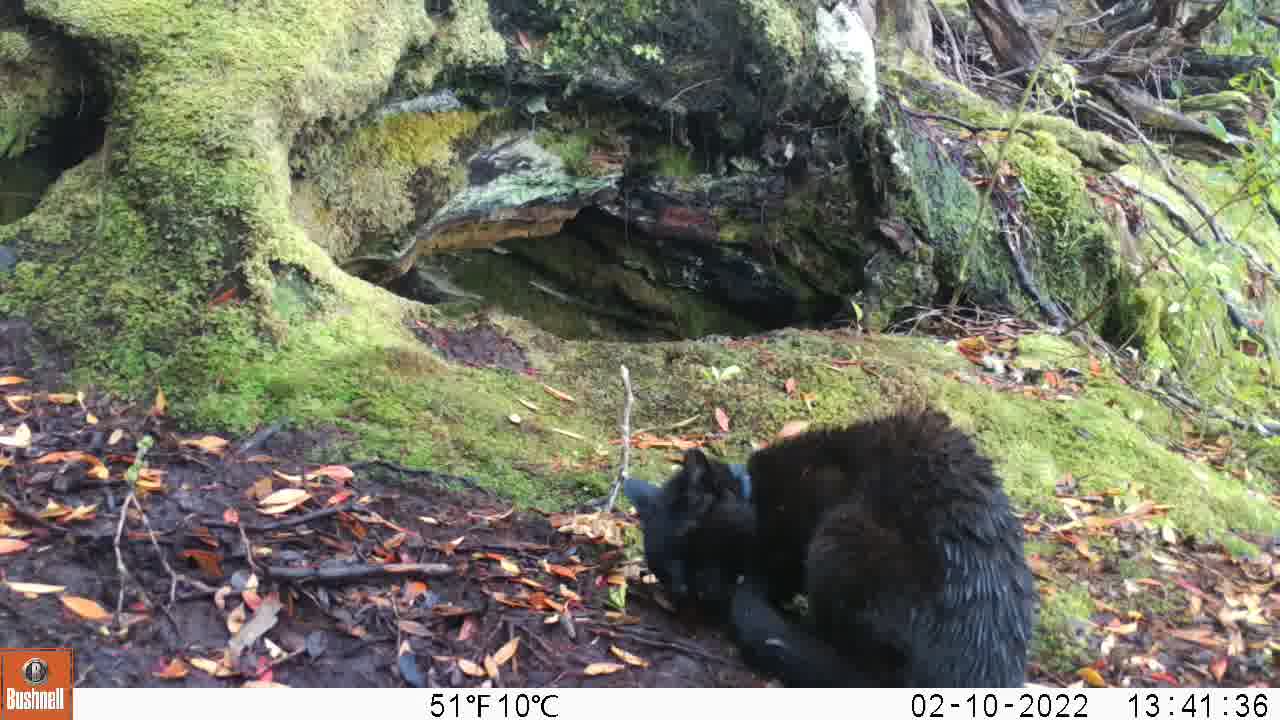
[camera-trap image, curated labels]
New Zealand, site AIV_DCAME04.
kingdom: Animalia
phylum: Chordata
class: Mammalia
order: Carnivora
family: Felidae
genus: Felis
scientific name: Felis catus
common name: domestic cat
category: cat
Cat (domestic cat) (Felis catus).